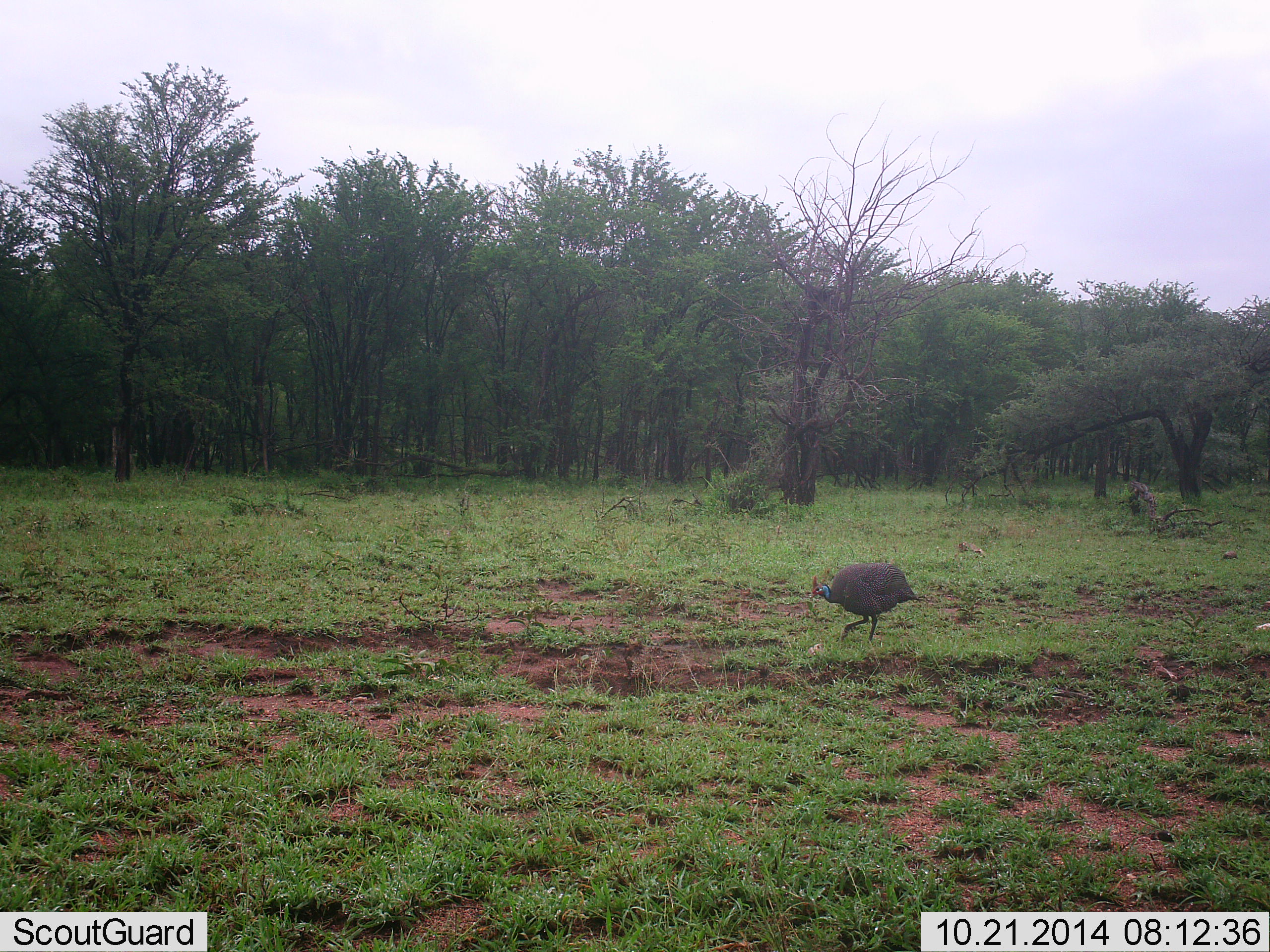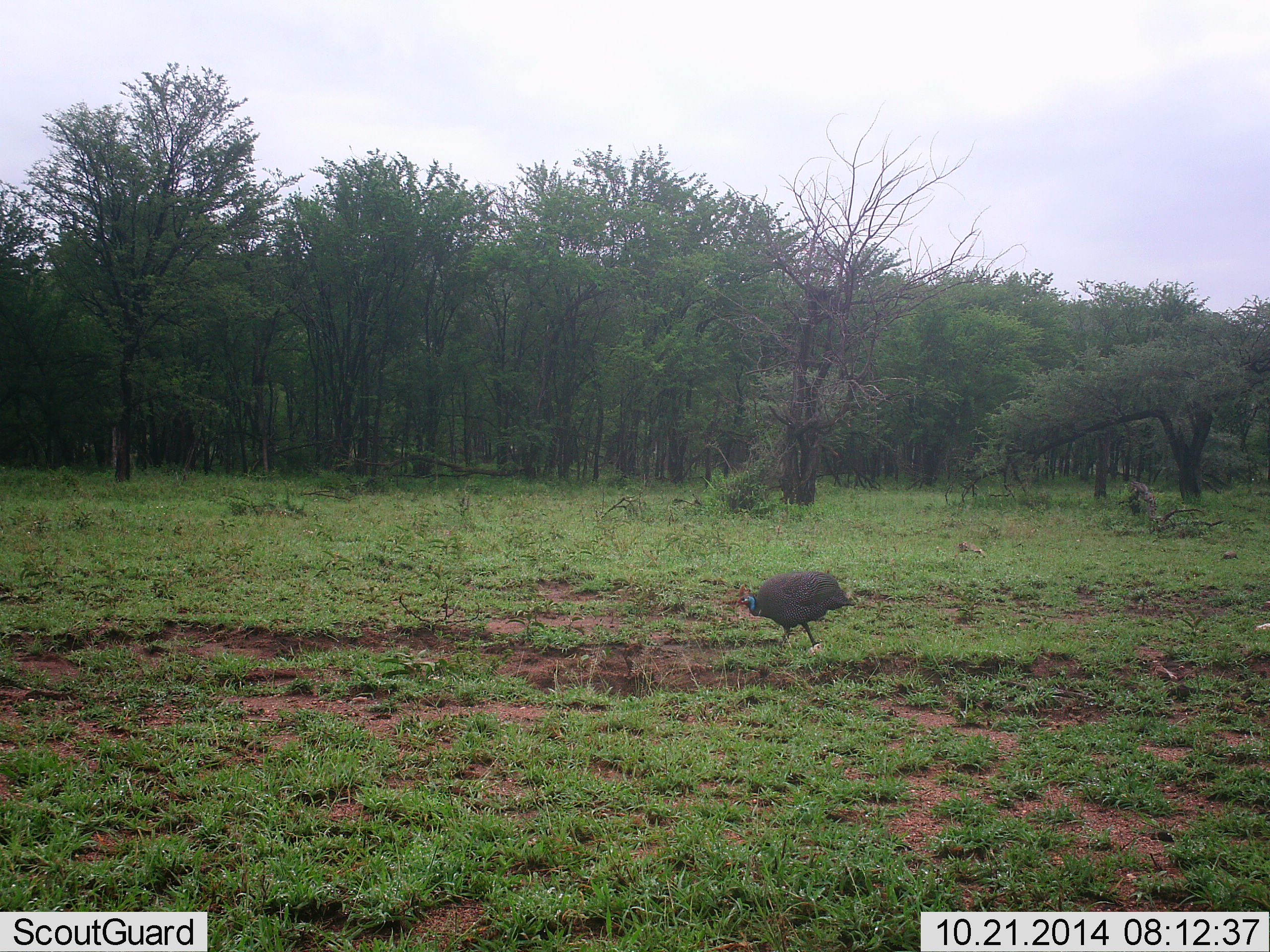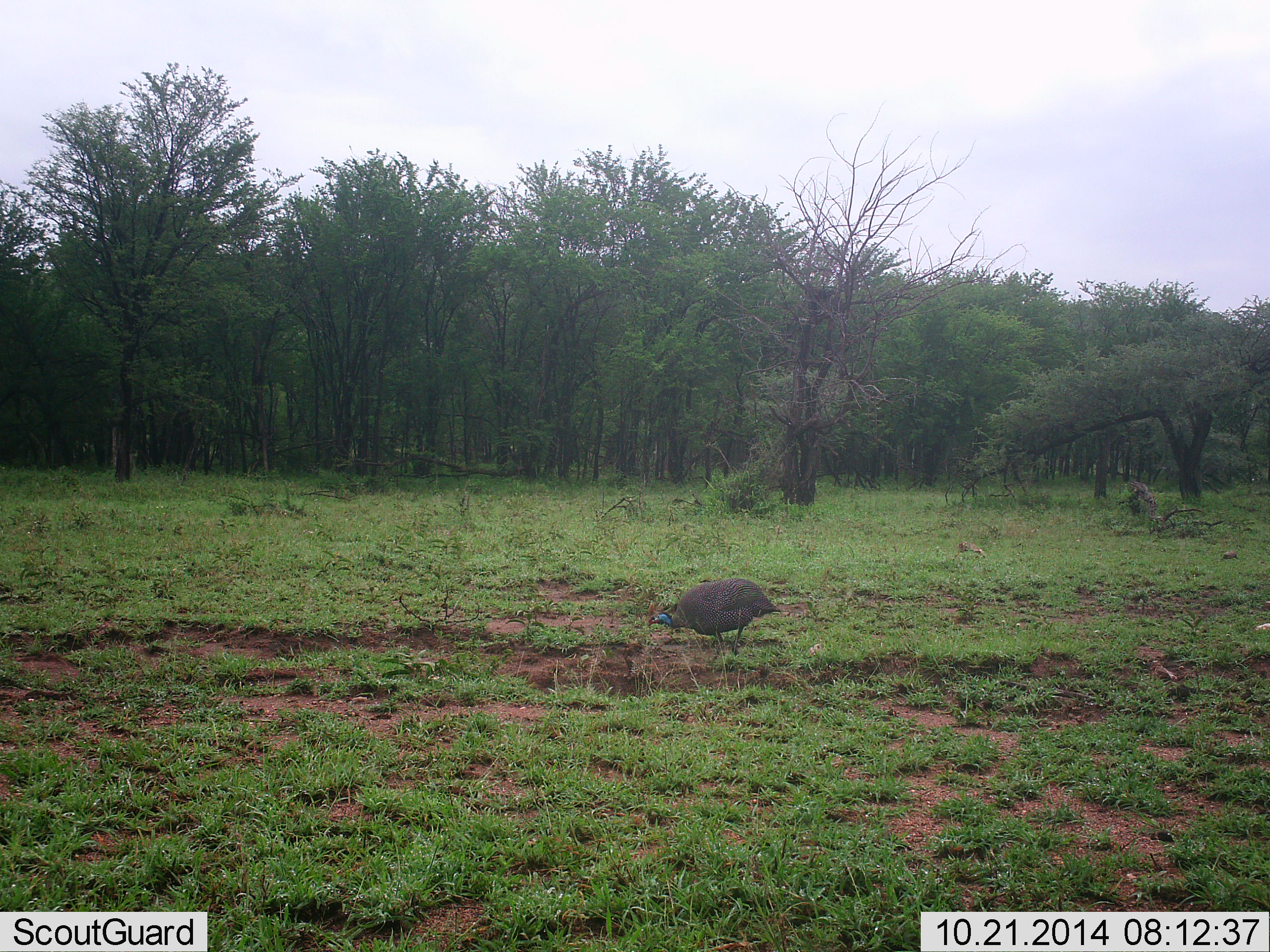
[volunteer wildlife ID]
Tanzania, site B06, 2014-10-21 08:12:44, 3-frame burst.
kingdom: Animalia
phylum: Chordata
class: Aves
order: Galliformes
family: Numididae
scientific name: Numididae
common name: guinea fowl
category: guineafowl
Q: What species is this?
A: Guineafowl (guinea fowl) (Numididae).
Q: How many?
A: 1.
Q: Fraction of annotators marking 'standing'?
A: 10%.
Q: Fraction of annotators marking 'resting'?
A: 0%.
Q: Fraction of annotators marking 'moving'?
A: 80%.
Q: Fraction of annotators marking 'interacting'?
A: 0%.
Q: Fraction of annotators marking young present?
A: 10%.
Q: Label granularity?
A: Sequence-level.